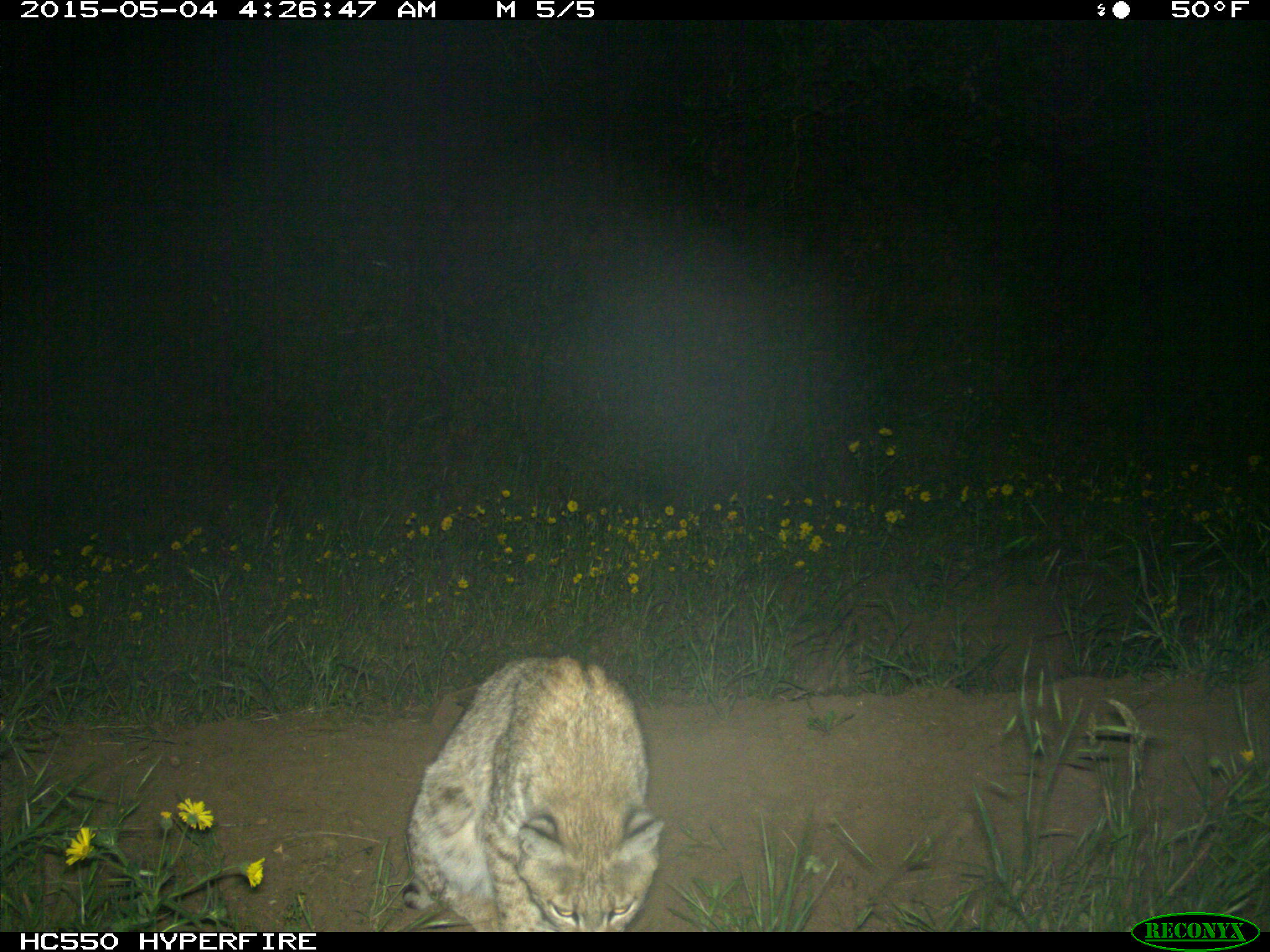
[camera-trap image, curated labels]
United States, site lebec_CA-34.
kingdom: Animalia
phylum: Chordata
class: Mammalia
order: Carnivora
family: Felidae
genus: Lynx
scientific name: Lynx rufus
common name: bobcat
Lynx rufus (bobcat).